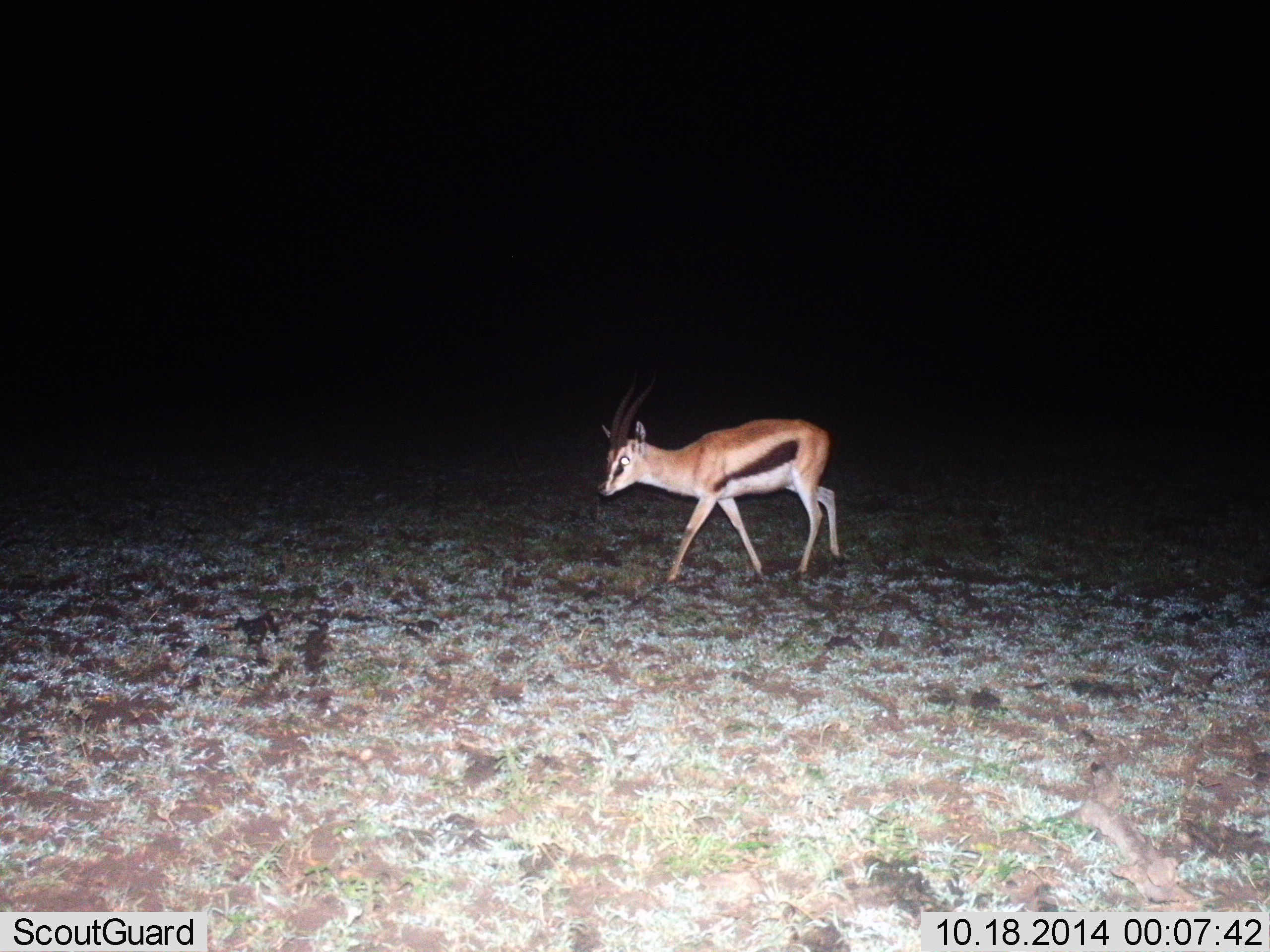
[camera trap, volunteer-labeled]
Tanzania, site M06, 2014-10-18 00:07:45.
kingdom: Animalia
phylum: Chordata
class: Mammalia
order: Artiodactyla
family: Bovidae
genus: Eudorcas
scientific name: Eudorcas thomsonii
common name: thomson's gazelle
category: gazellethomsons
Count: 1.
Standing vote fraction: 20%.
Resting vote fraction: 0%.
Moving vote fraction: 80%.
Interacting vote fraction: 0%.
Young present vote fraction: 0%.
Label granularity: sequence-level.